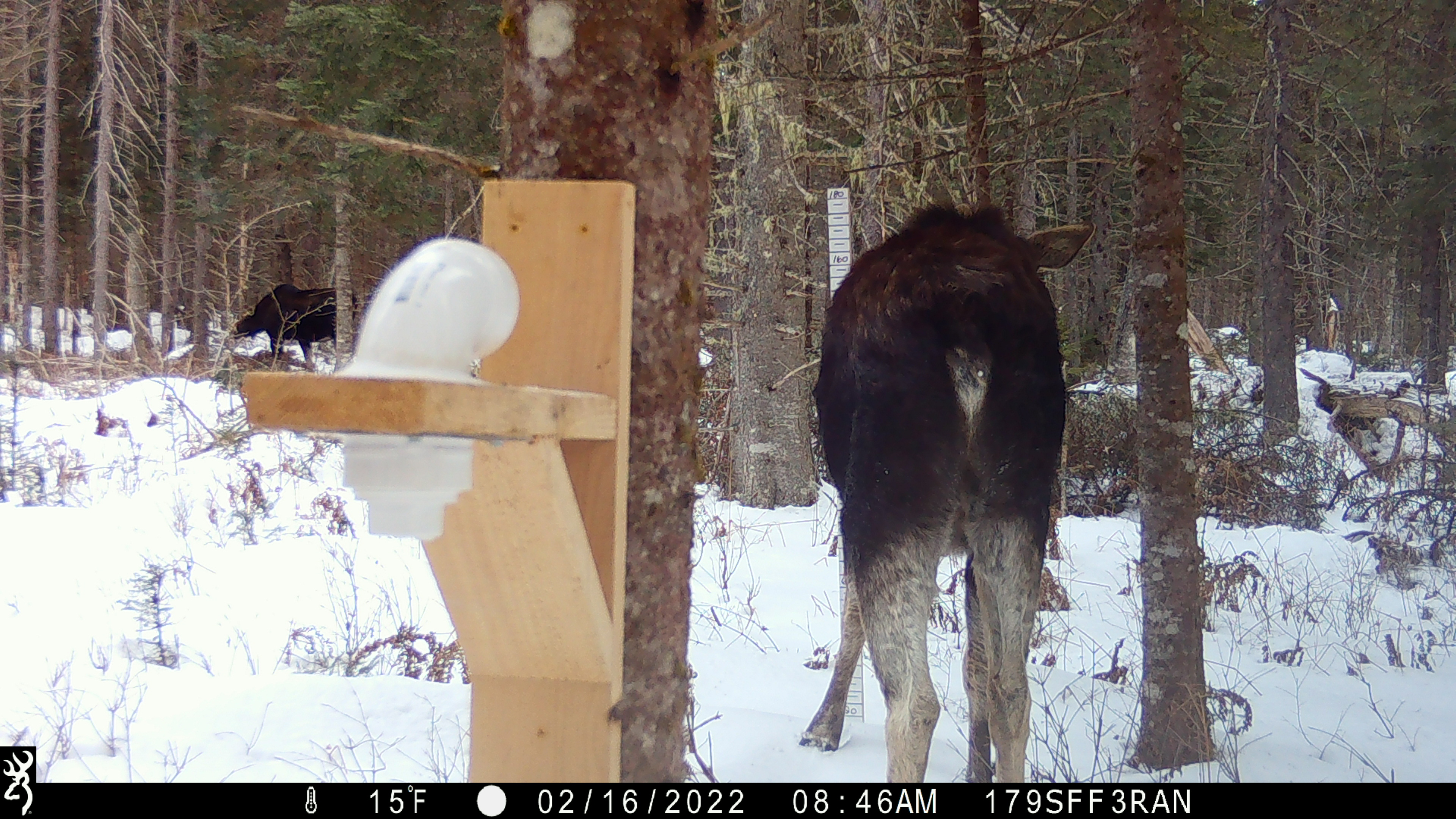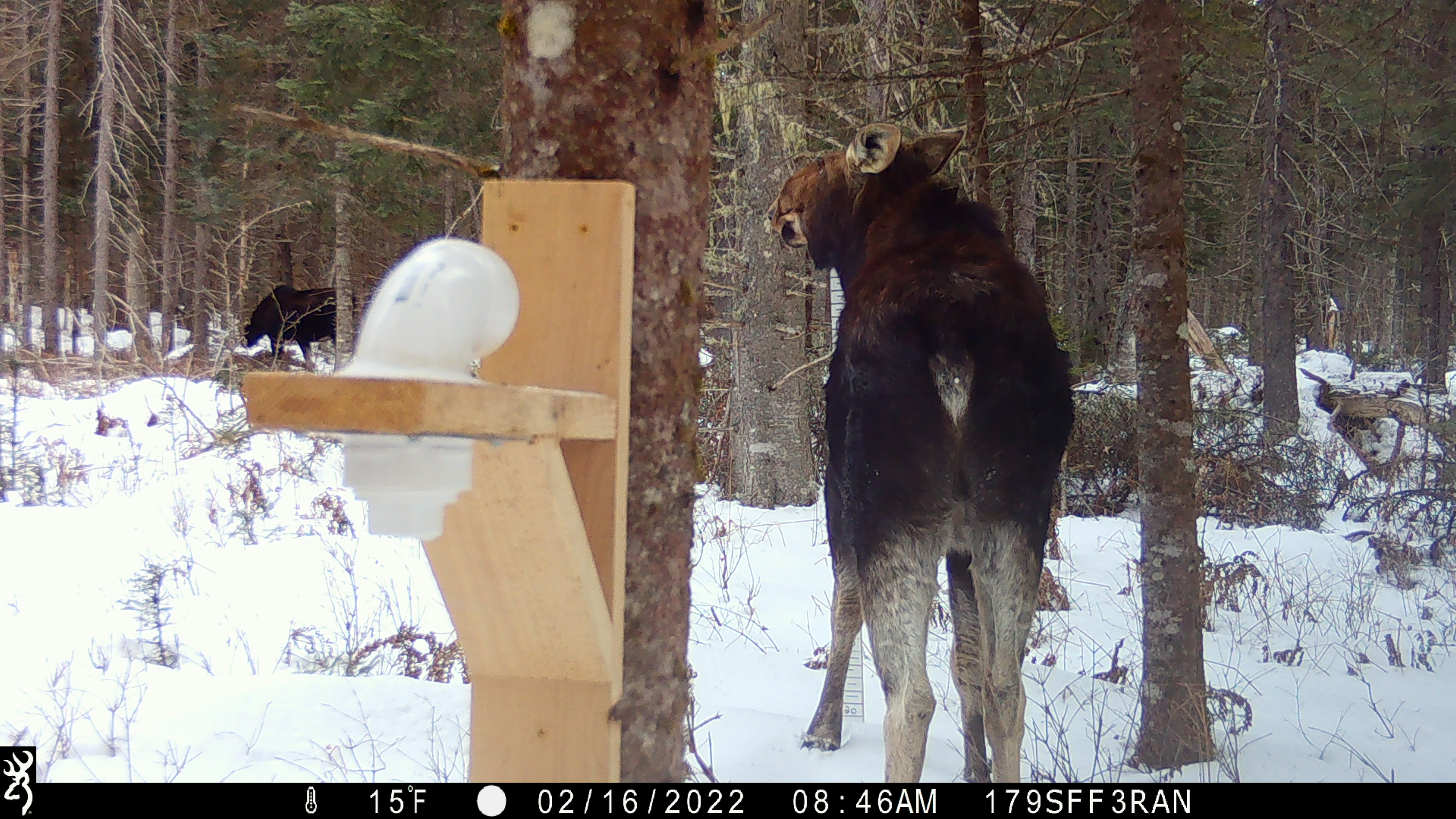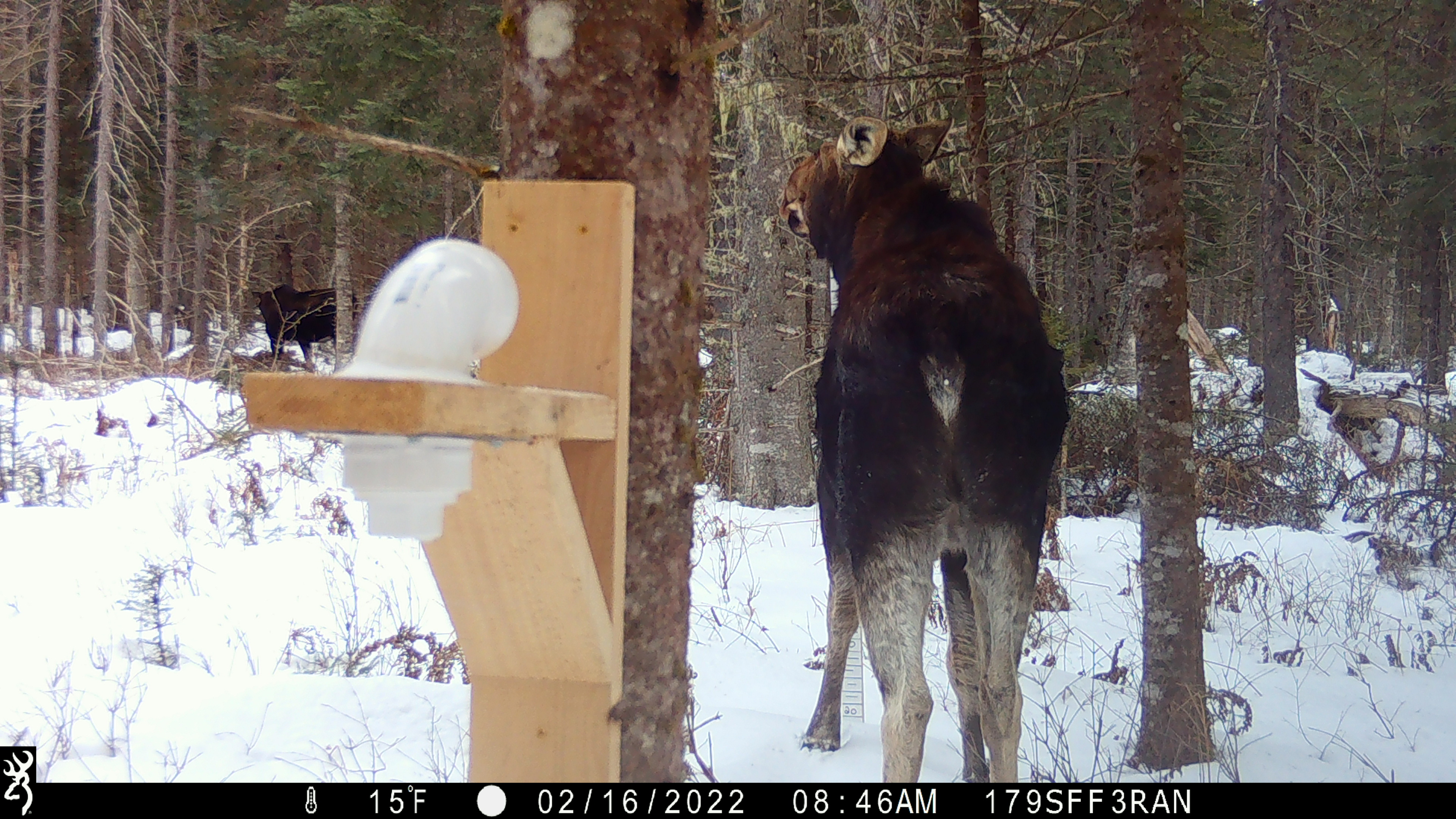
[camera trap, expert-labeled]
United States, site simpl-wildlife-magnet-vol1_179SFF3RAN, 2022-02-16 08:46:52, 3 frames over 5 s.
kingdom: Animalia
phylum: Chordata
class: Mammalia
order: Artiodactyla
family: Cervidae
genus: Alces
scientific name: Alces alces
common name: moose